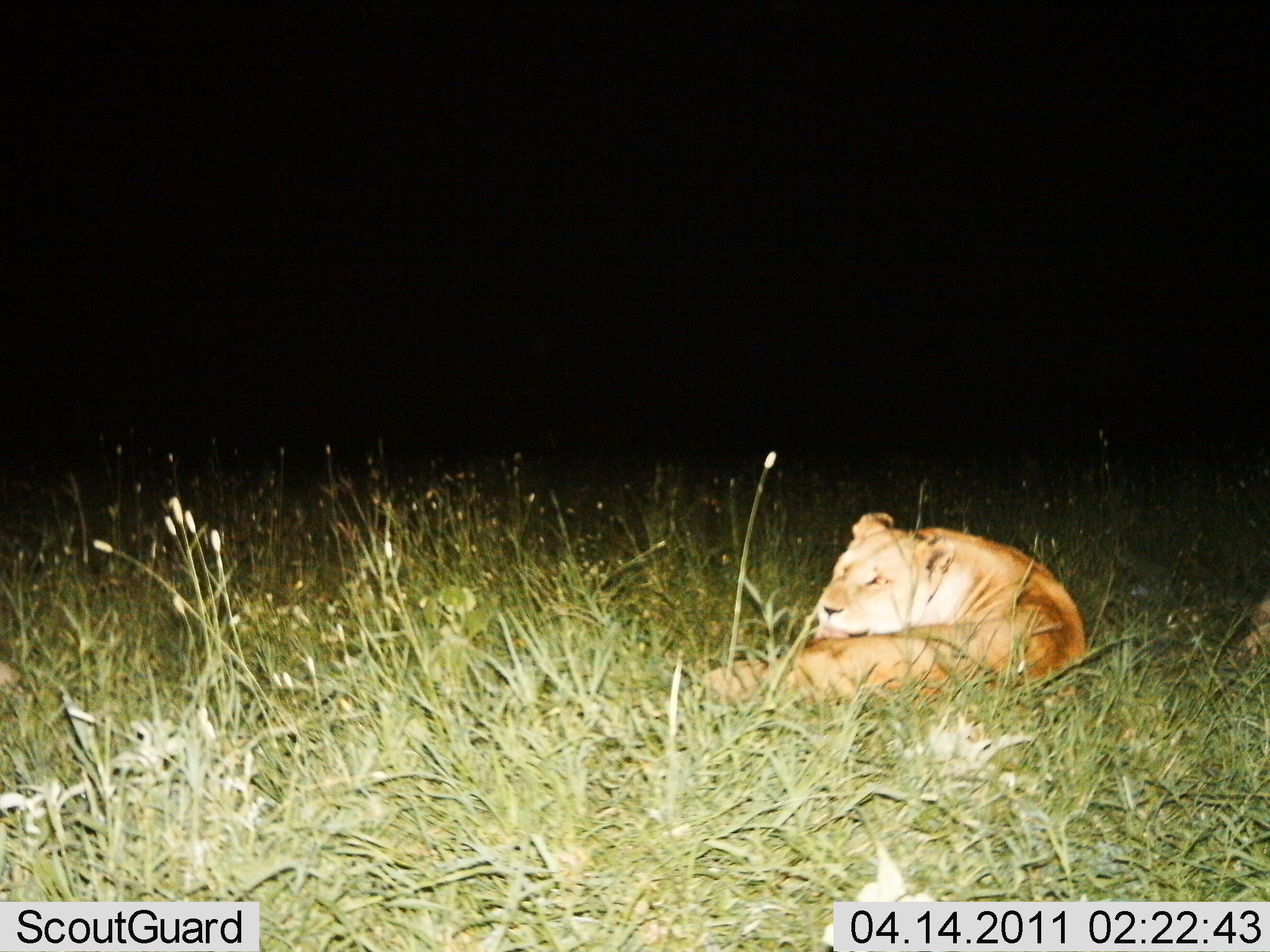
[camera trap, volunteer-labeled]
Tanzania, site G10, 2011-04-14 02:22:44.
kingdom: Animalia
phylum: Chordata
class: Mammalia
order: Carnivora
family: Felidae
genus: Panthera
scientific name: Panthera leo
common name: lion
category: lionfemale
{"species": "lionfemale (lion) (Panthera leo)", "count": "1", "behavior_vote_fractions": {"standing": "0%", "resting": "100%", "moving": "0%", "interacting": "0%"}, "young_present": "0%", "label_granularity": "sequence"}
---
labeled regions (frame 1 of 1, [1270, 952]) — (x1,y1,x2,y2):
animal: (700,511,1086,722)